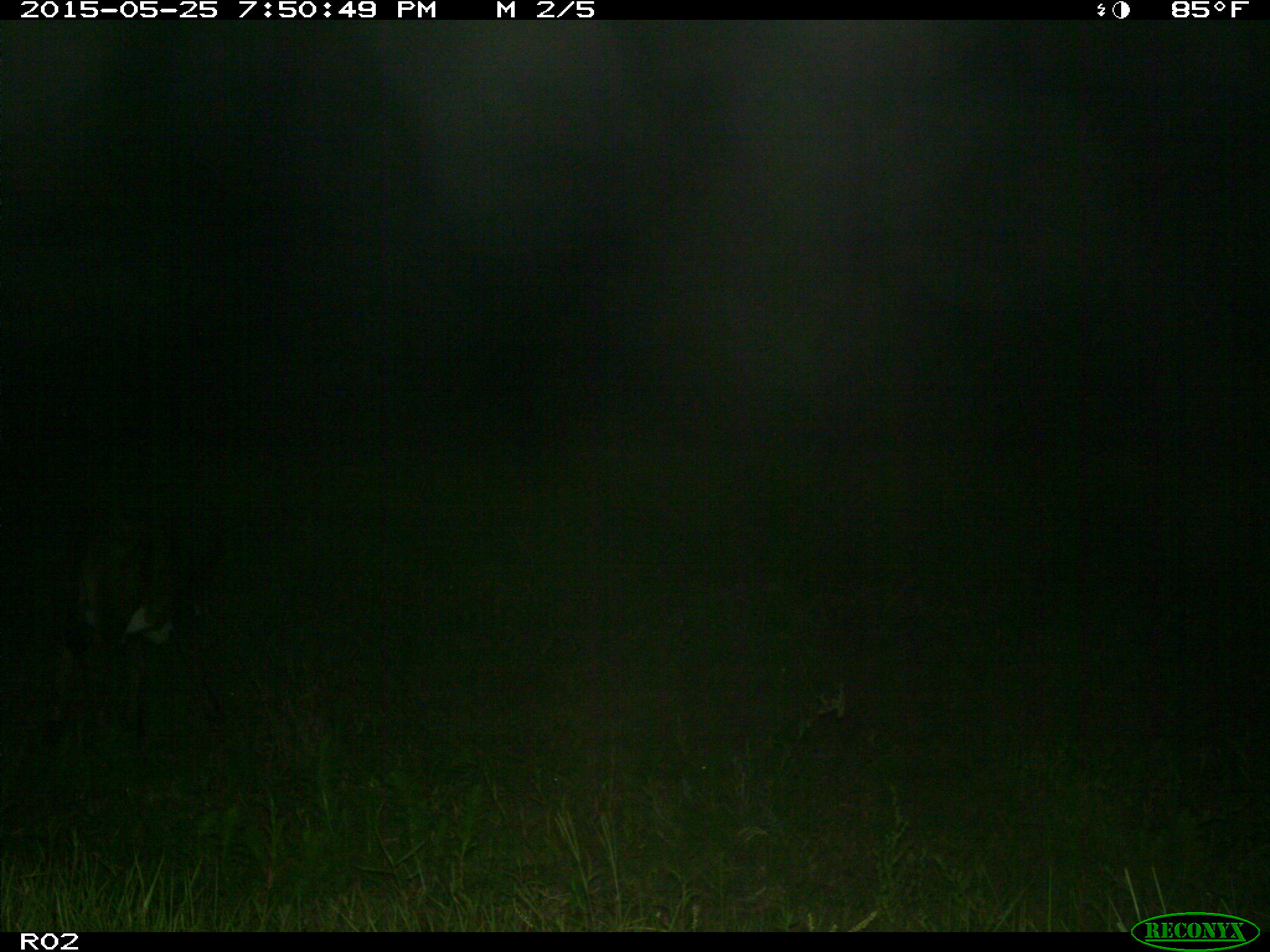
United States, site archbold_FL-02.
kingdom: Animalia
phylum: Chordata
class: Mammalia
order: Artiodactyla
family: Bovidae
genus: Bos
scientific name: Bos taurus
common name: domestic cow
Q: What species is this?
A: Bos taurus (domestic cow).